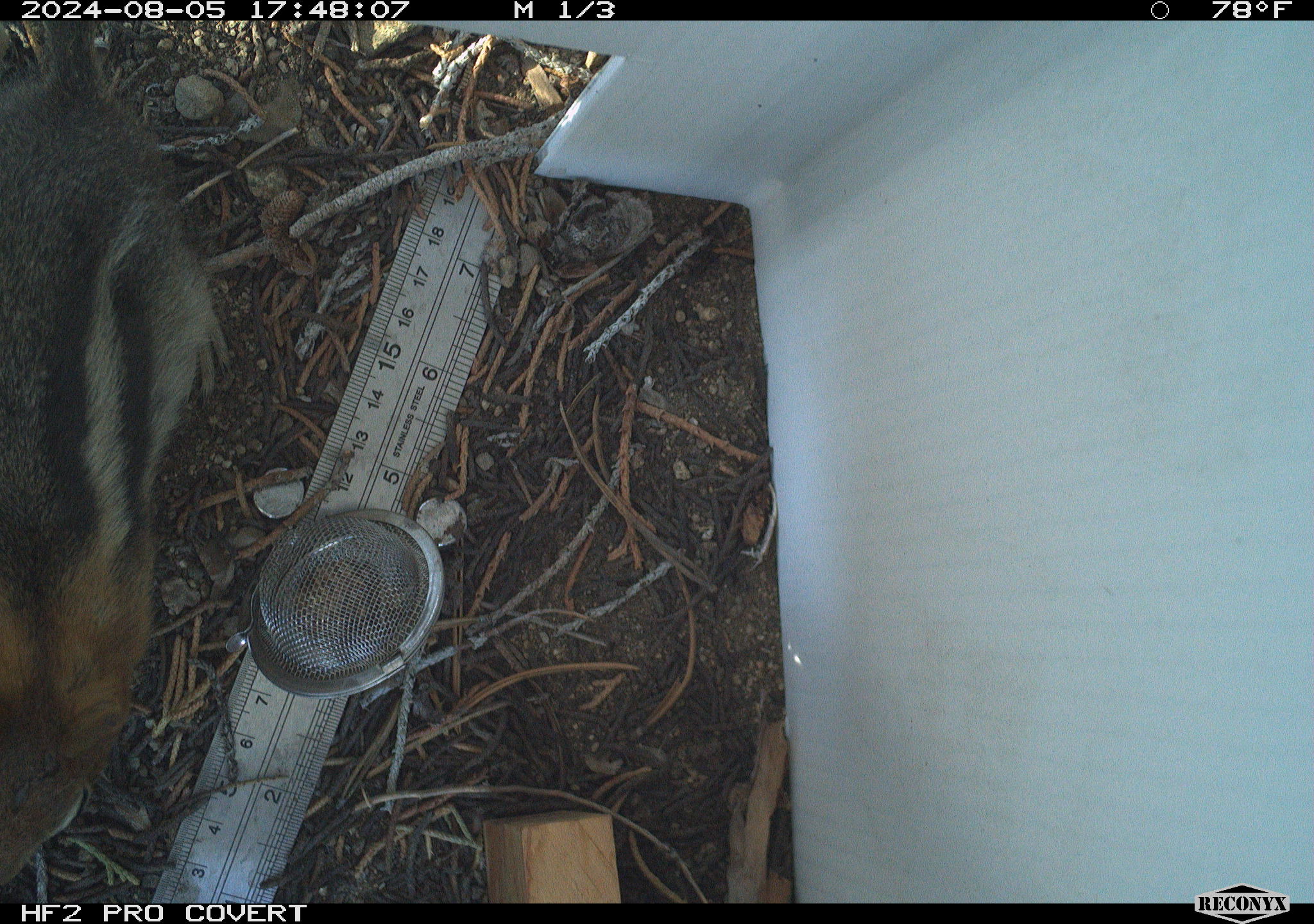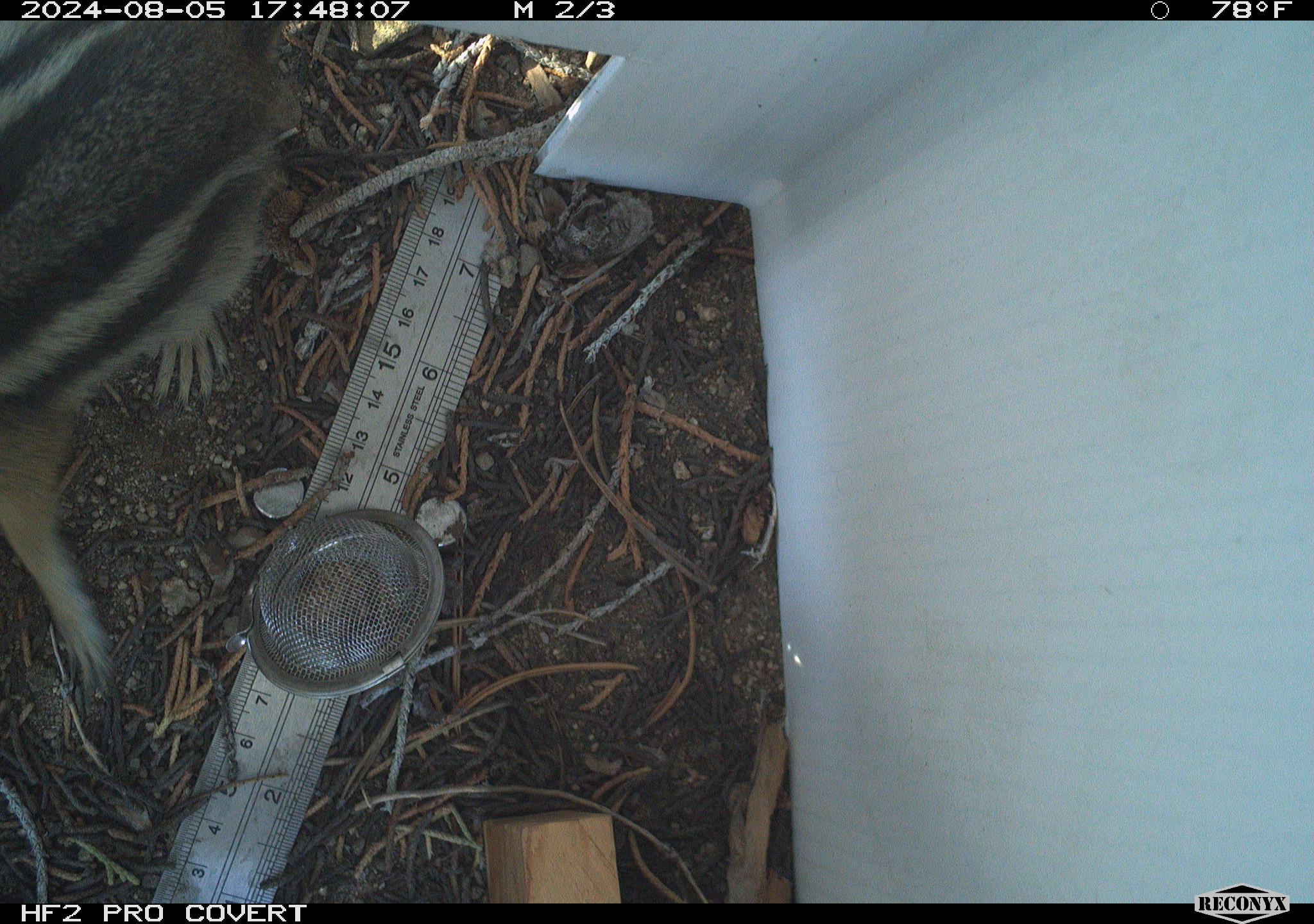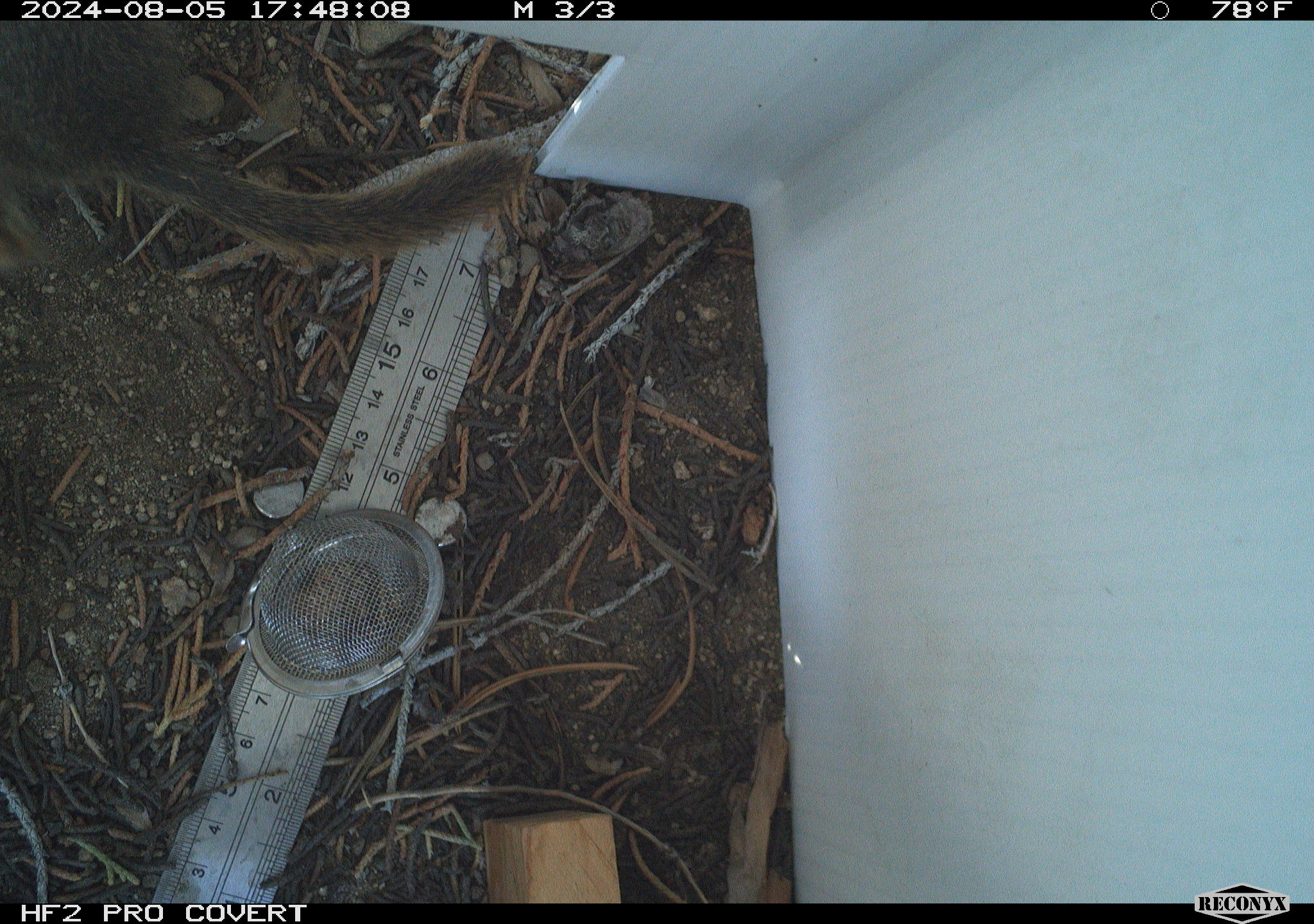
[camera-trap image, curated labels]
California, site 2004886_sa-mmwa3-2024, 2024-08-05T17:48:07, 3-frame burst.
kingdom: Animalia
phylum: Chordata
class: Mammalia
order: Rodentia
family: Sciuridae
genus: Callospermophilus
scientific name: Callospermophilus lateralis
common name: golden mantled ground squirrel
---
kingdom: Animalia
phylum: Chordata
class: Mammalia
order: Rodentia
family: Sciuridae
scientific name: Sciuridae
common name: squirrels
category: sciuridae family